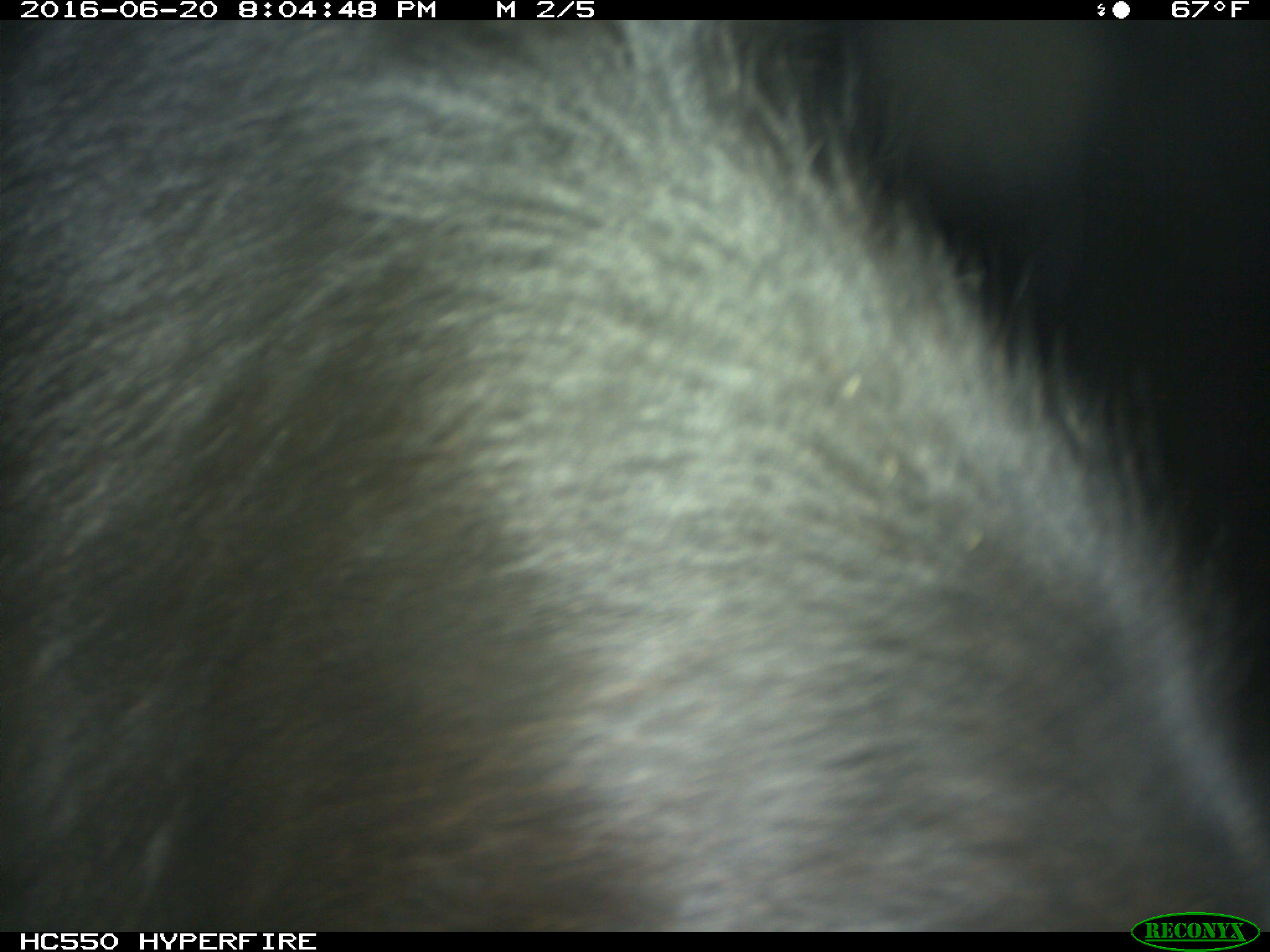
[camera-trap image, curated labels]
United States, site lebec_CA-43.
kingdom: Animalia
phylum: Chordata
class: Mammalia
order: Artiodactyla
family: Bovidae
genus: Bos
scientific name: Bos taurus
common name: domestic cow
Bos taurus (domestic cow).